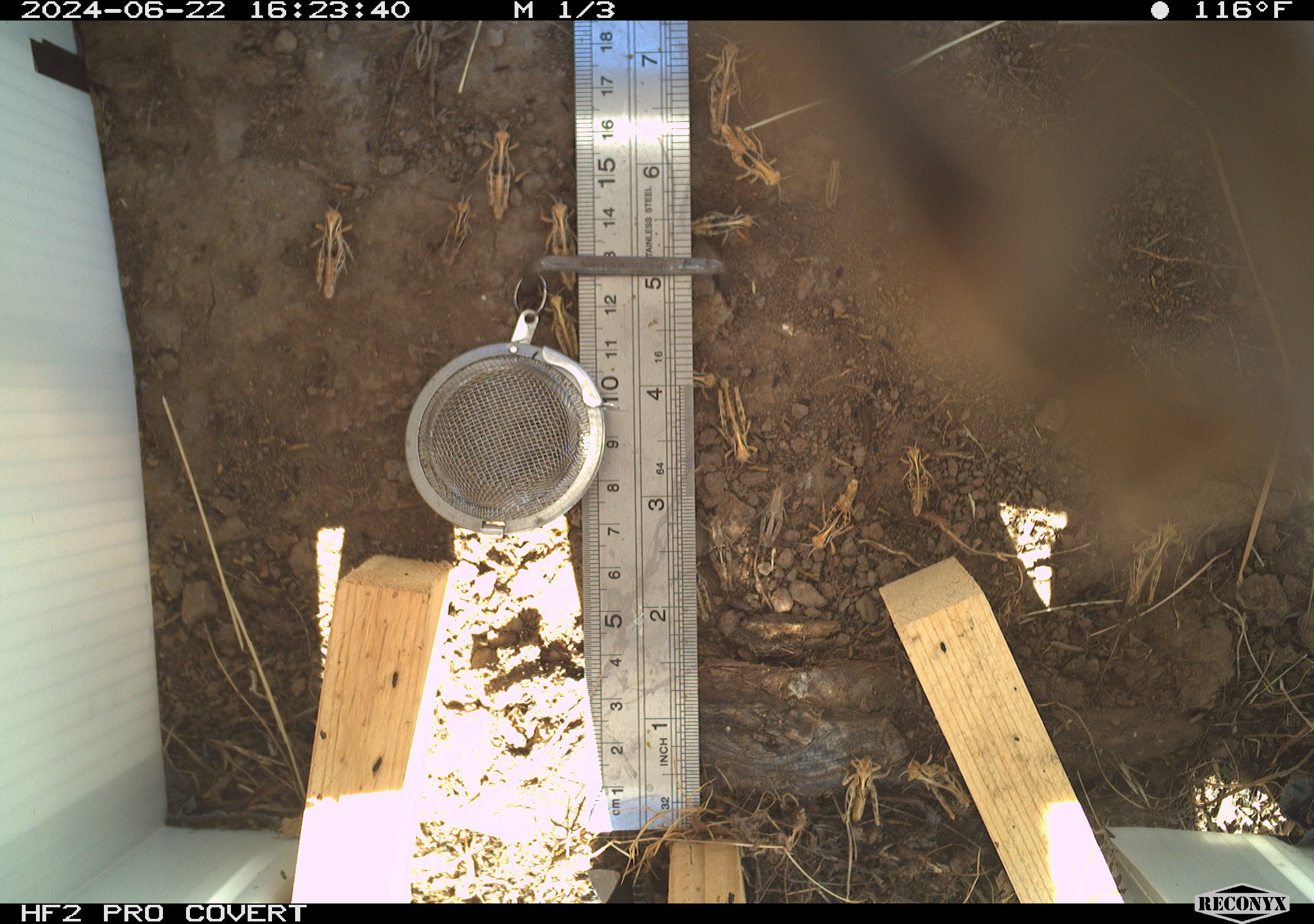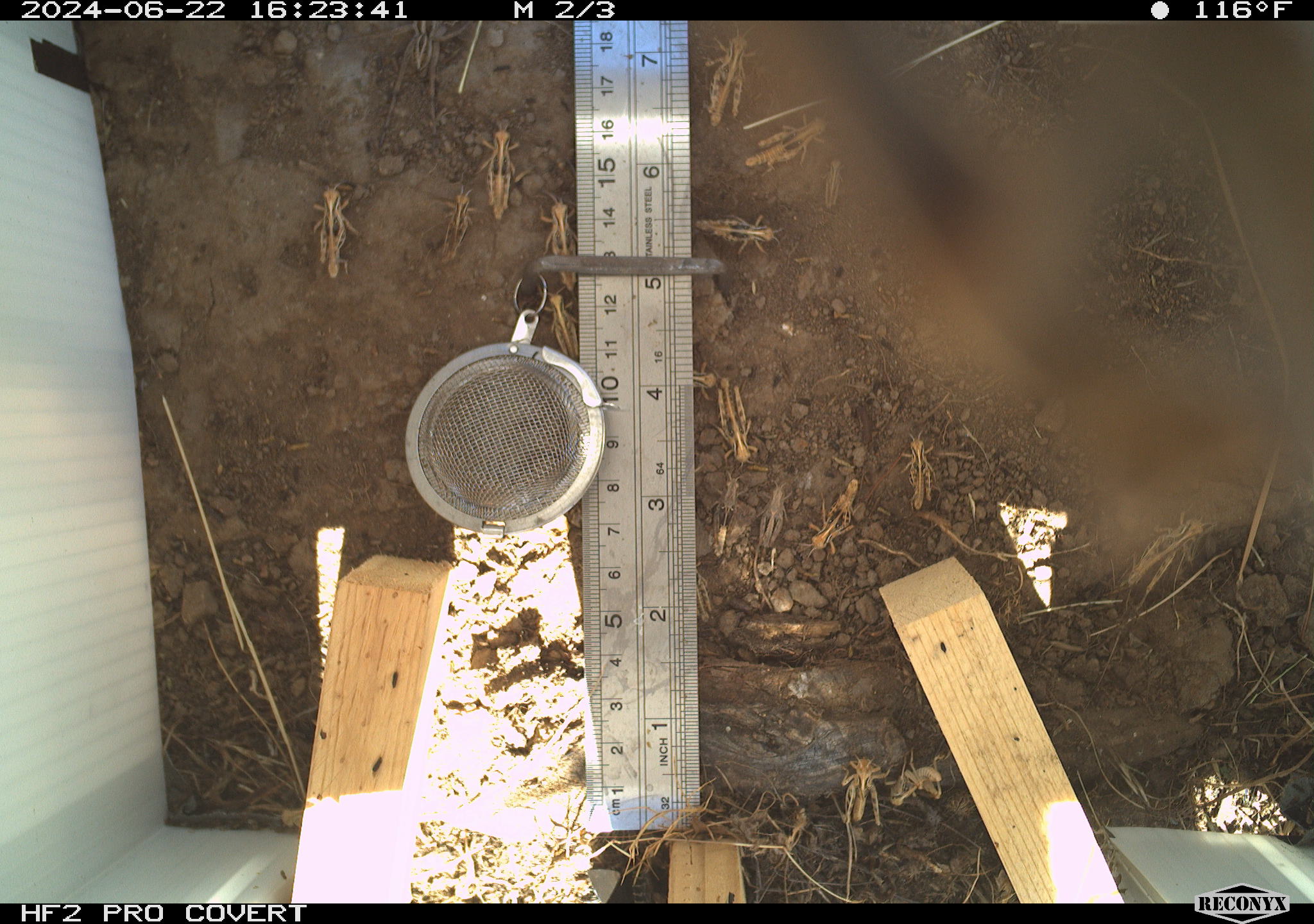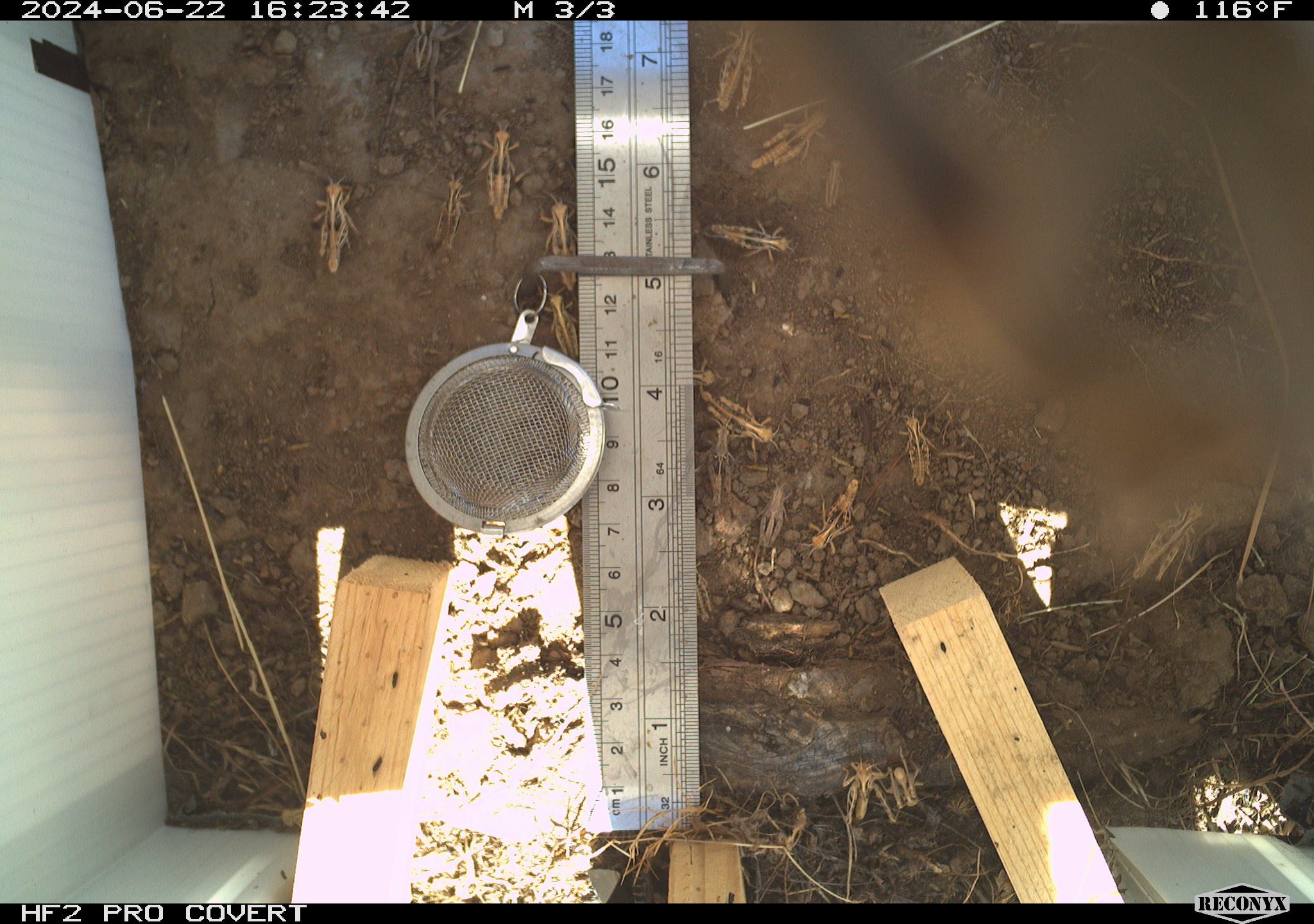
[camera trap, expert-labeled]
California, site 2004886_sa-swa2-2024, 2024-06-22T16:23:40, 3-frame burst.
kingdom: Animalia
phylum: Arthropoda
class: Insecta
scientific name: Insecta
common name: insect